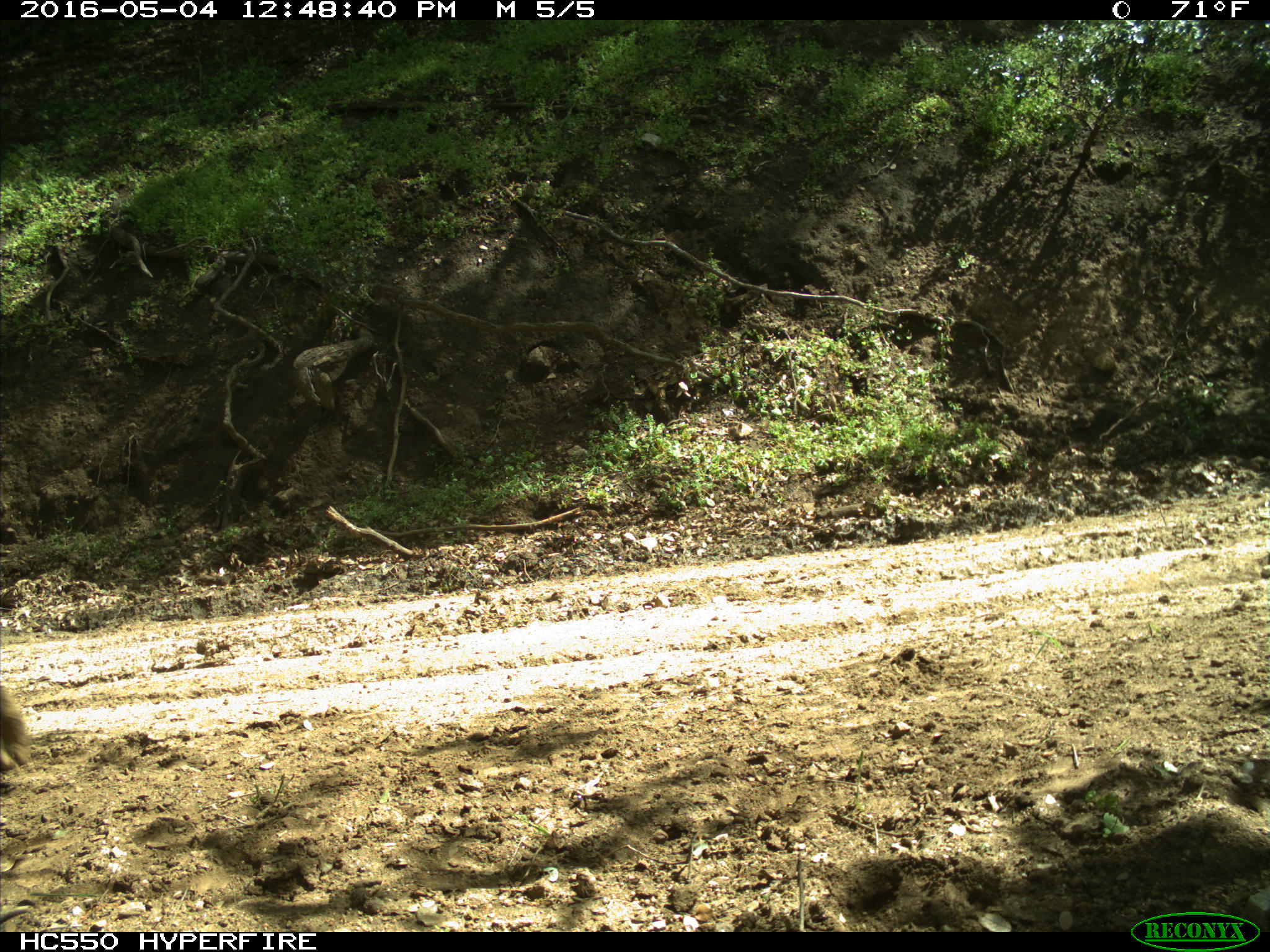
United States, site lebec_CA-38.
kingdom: Animalia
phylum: Chordata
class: Mammalia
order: Artiodactyla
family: Bovidae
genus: Bos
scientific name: Bos taurus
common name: domestic cow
Bos taurus (domestic cow).